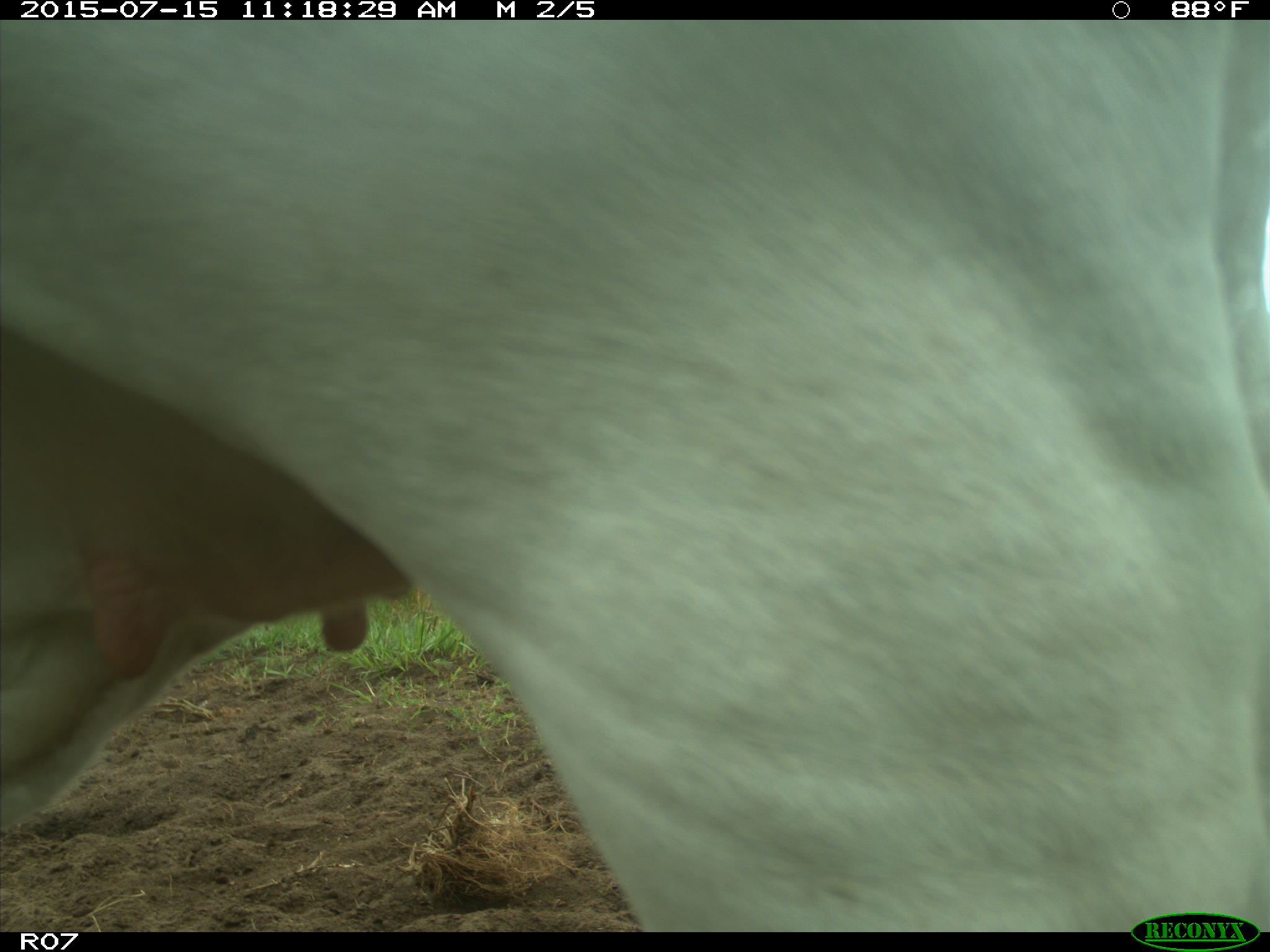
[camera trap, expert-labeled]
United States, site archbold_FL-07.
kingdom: Animalia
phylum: Chordata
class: Mammalia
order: Artiodactyla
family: Bovidae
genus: Bos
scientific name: Bos taurus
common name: domestic cow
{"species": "Bos taurus (domestic cow)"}